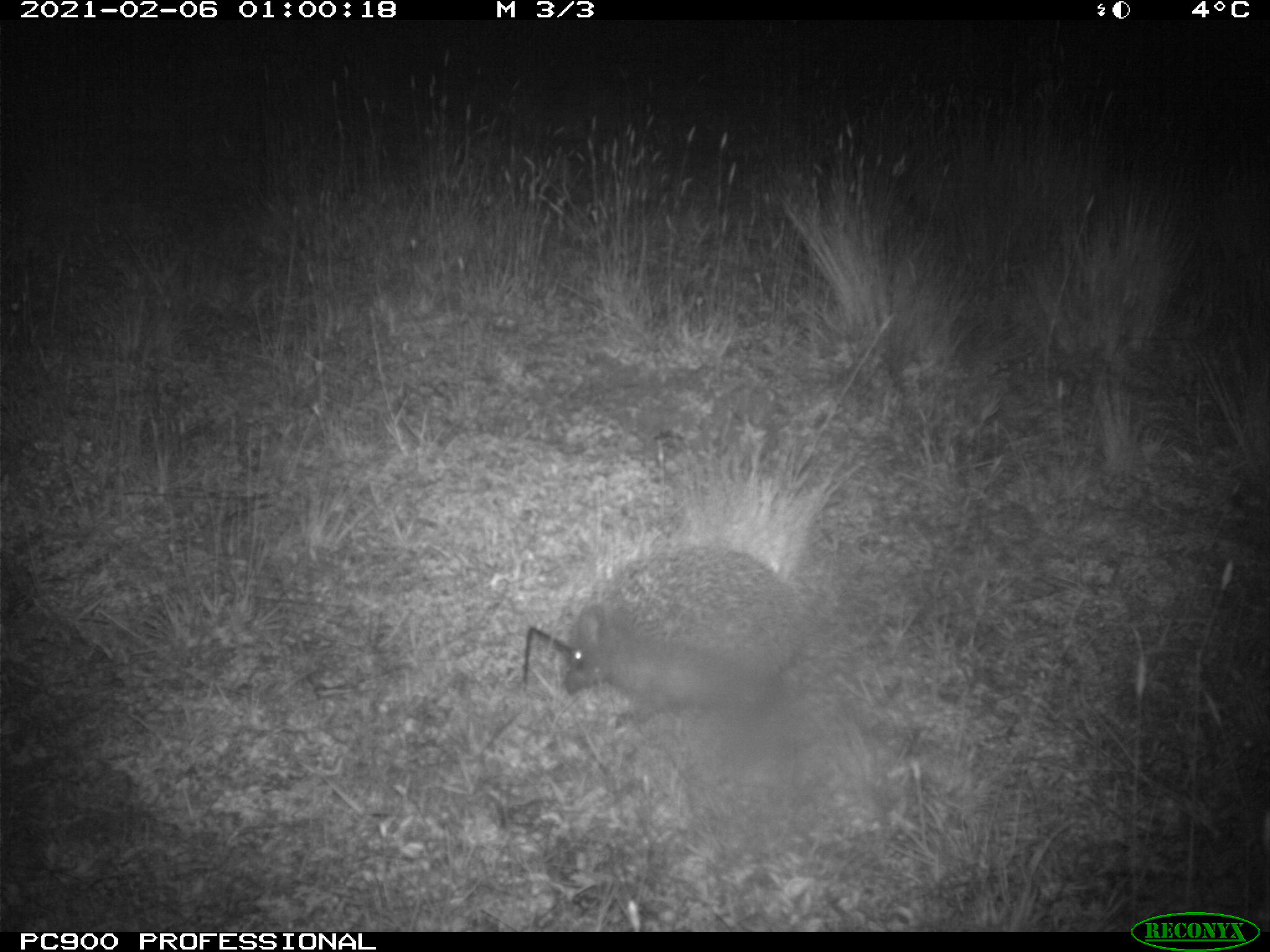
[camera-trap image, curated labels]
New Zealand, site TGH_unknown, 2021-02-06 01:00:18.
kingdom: Animalia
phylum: Chordata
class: Mammalia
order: Eulipotyphla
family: Erinaceidae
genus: Erinaceus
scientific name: Erinaceus europaeus europaeus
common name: european hedgehog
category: hedgehog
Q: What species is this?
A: Hedgehog (european hedgehog) (Erinaceus europaeus europaeus).